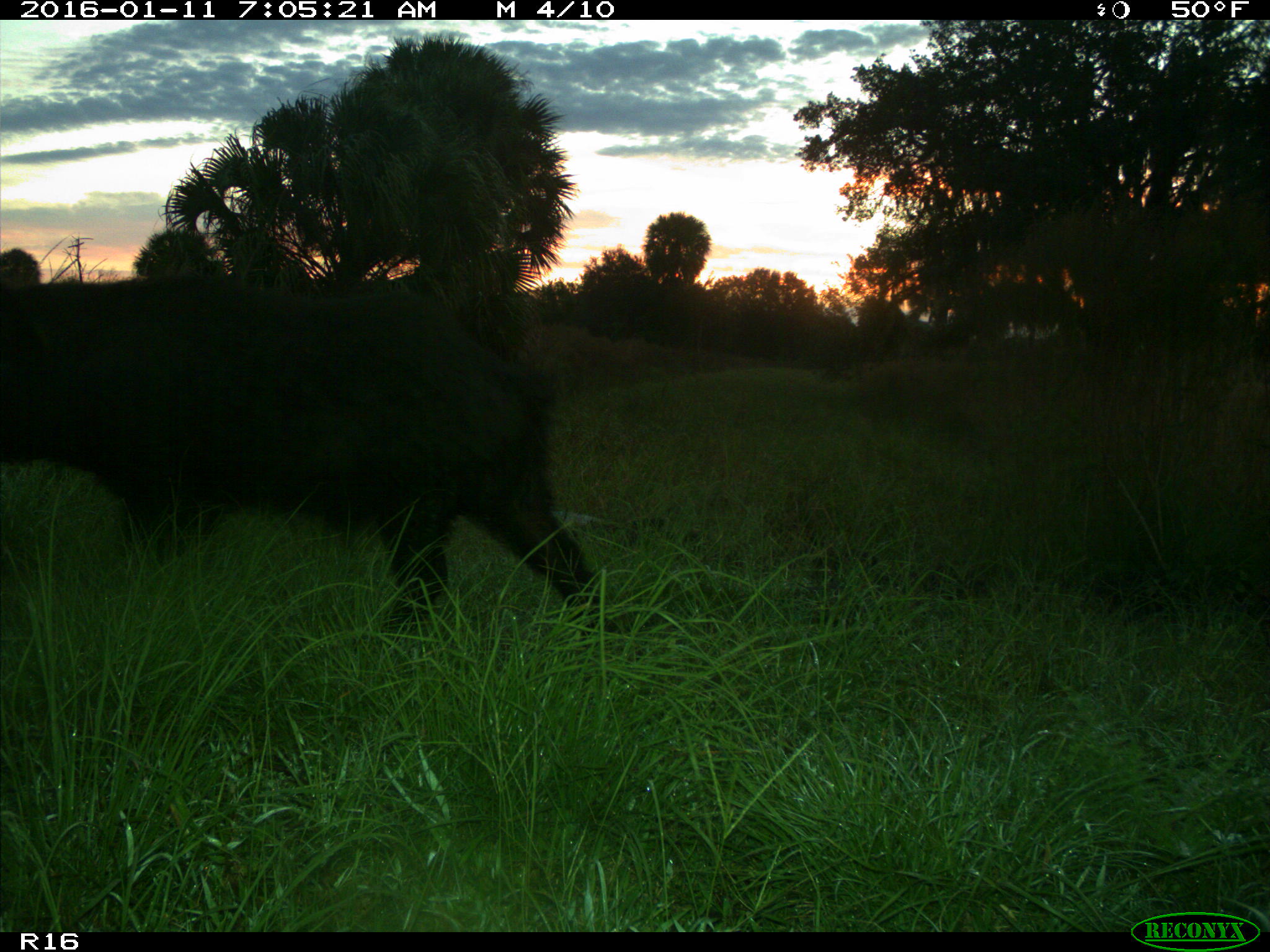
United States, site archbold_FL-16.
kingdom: Animalia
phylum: Chordata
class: Mammalia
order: Artiodactyla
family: Suidae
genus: Sus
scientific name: Sus scrofa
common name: wild boar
Sus scrofa (wild boar).